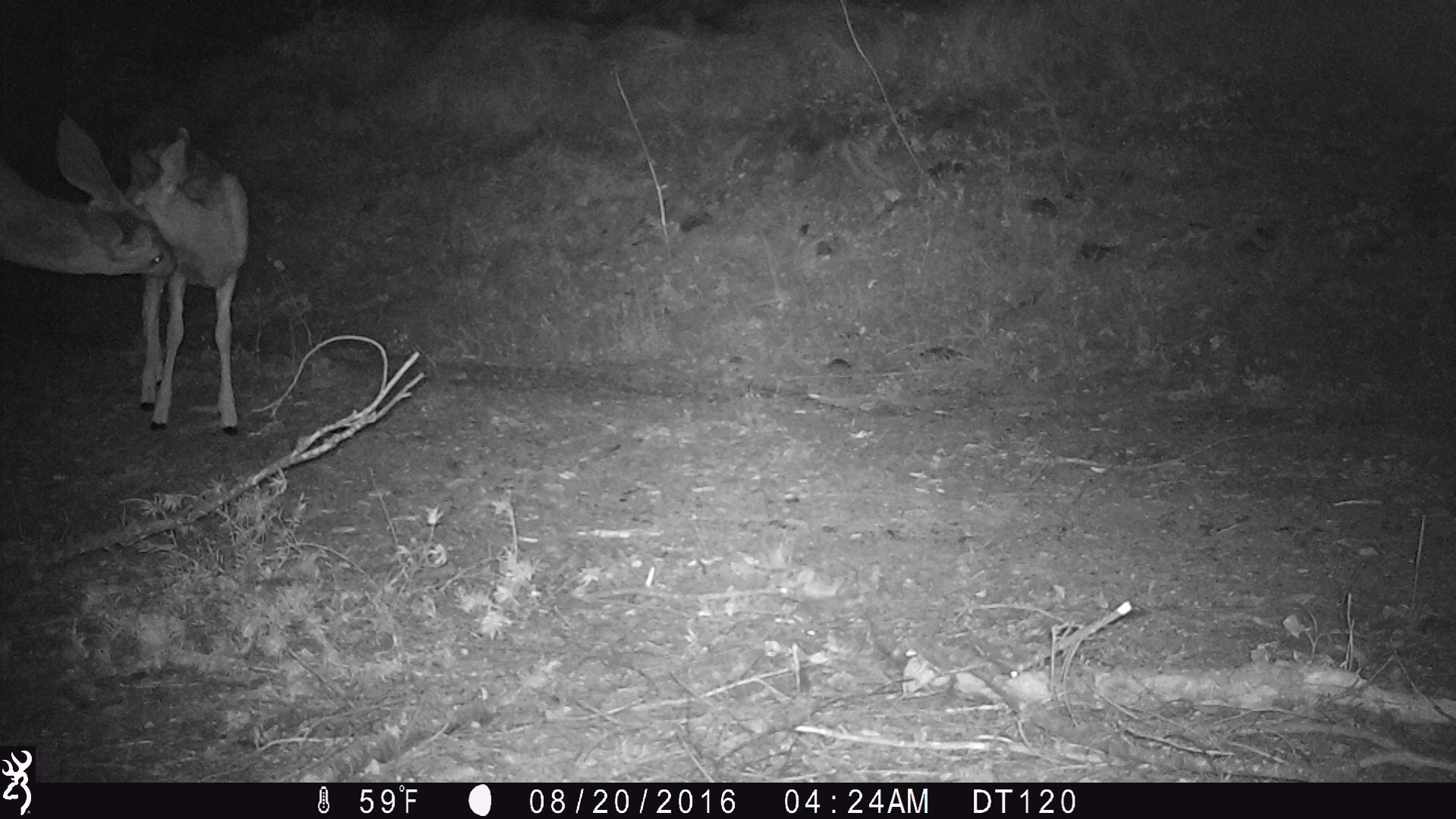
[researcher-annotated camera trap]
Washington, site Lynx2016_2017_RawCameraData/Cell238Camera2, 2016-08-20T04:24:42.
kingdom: Animalia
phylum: Chordata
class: Mammalia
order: Artiodactyla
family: Cervidae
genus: Odocoileus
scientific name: Odocoileus hemionus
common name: mule deer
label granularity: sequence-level